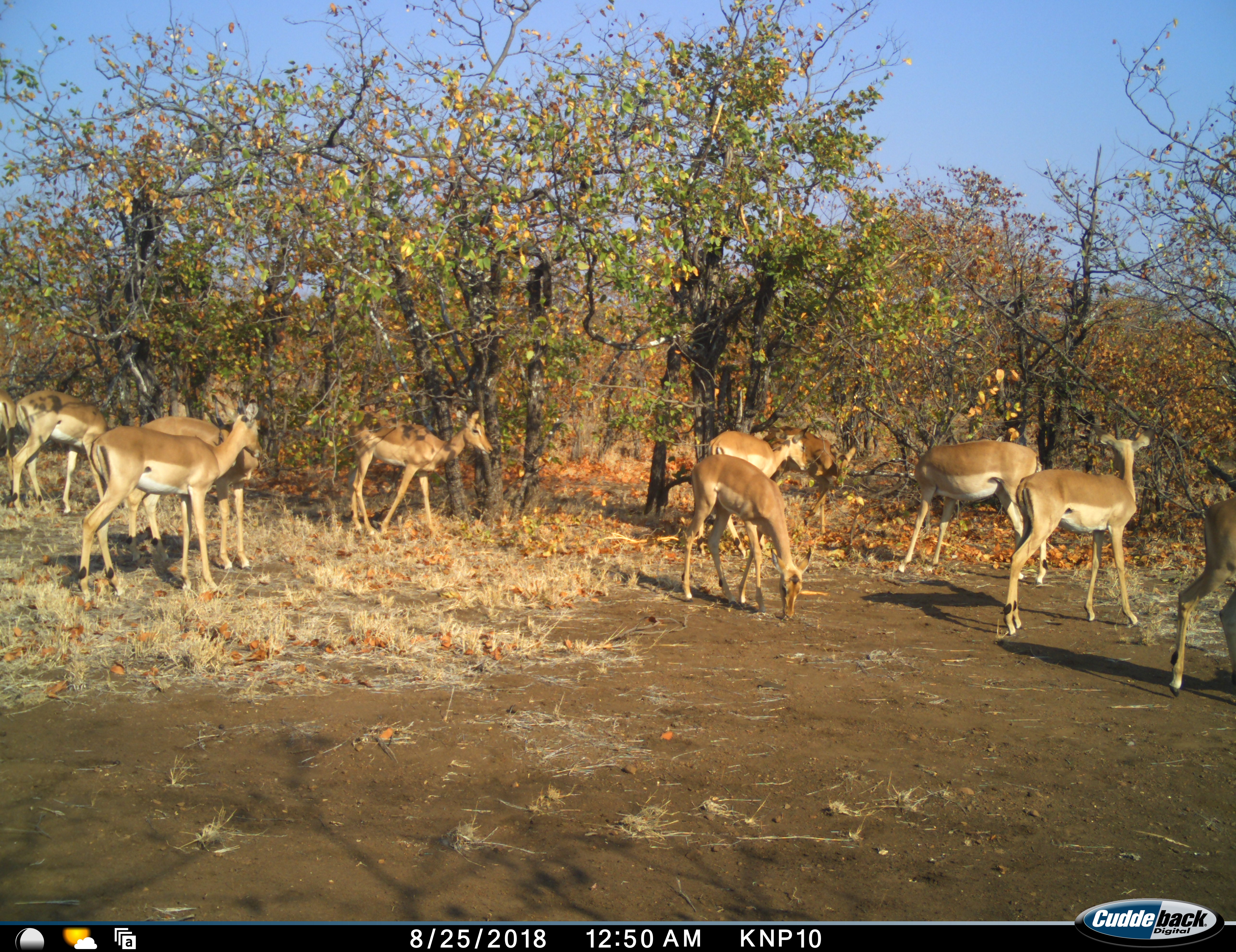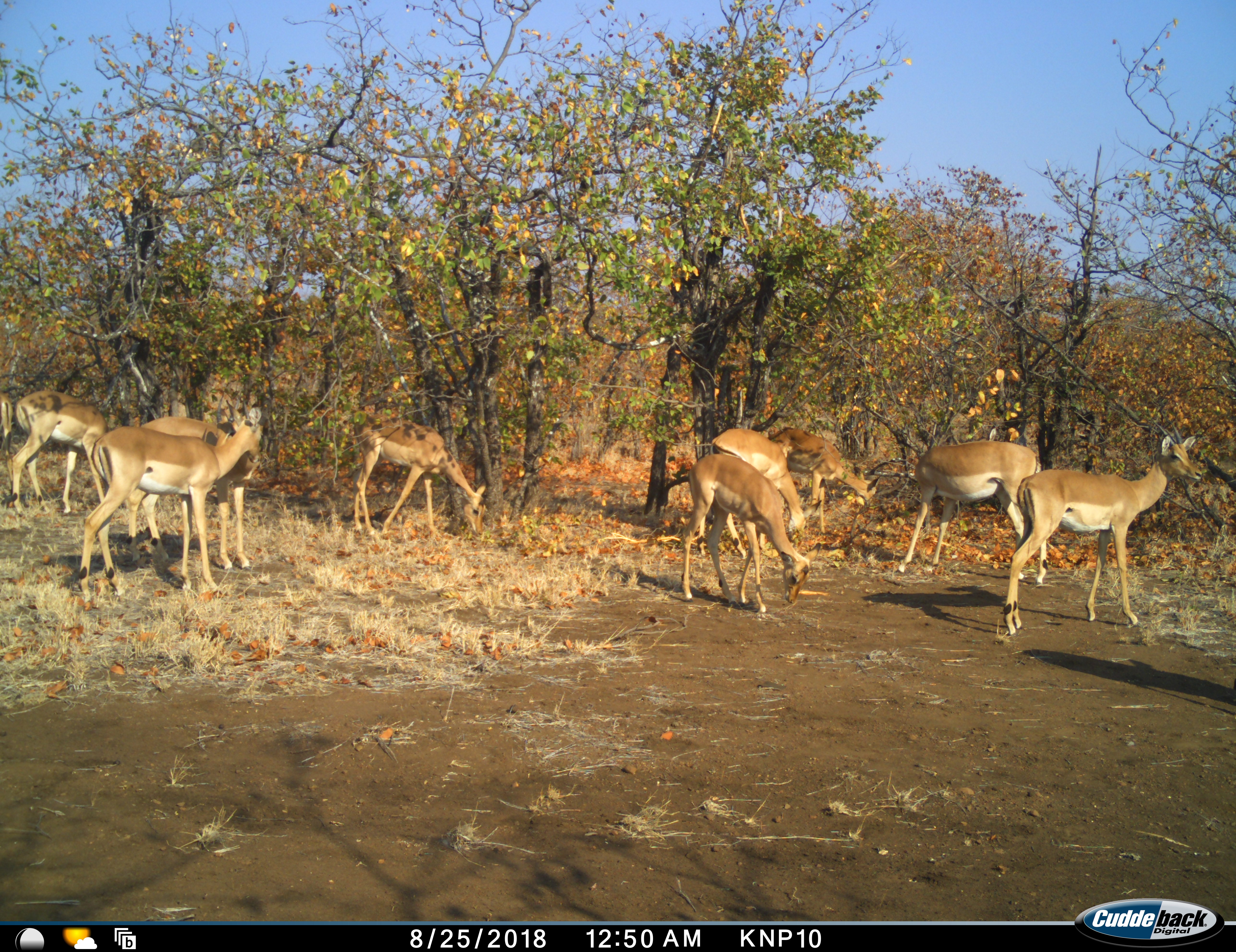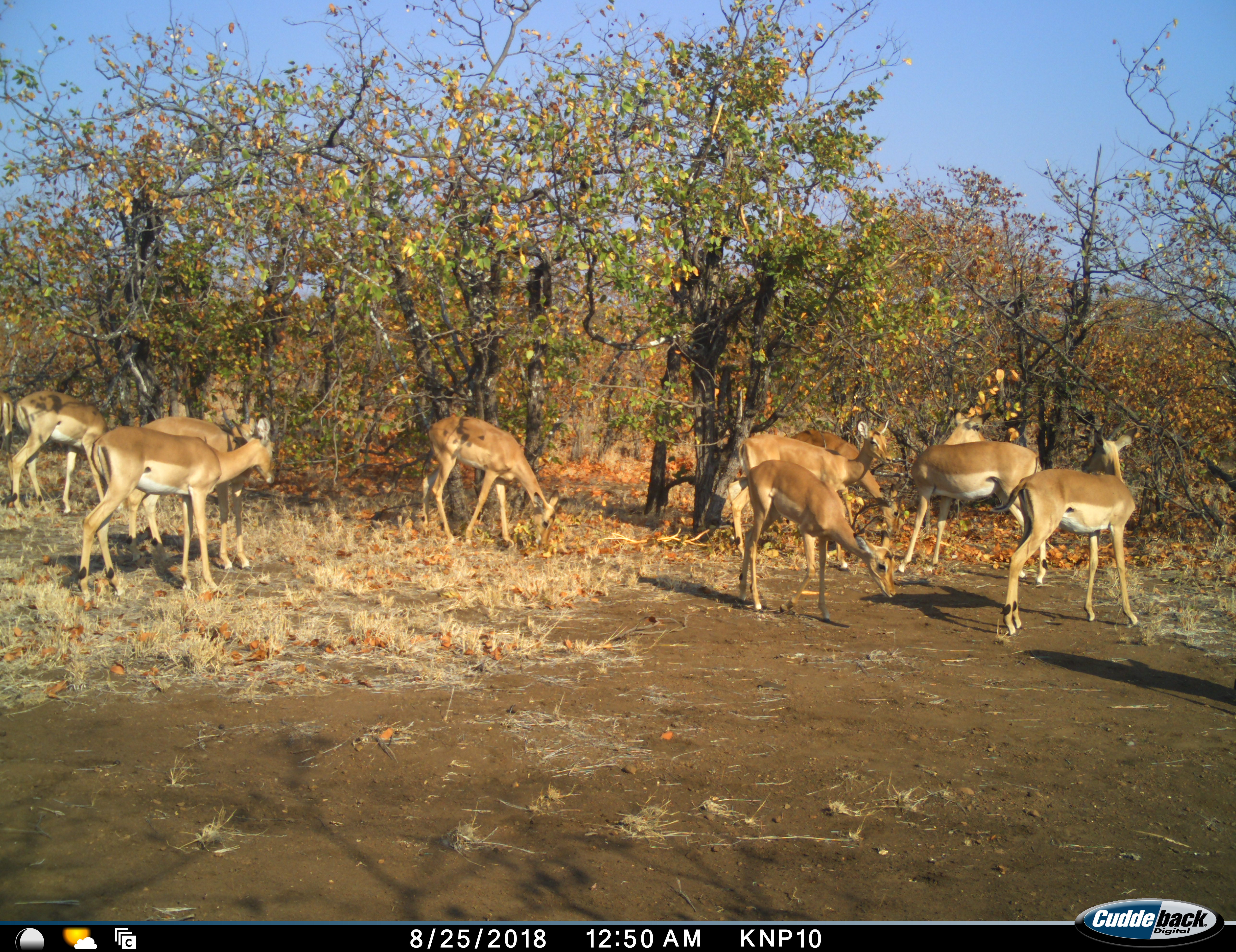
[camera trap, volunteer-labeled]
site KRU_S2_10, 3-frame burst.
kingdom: Animalia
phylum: Chordata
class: Mammalia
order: Artiodactyla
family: Bovidae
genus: Aepyceros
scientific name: Aepyceros melampus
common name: impala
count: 11-50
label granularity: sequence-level